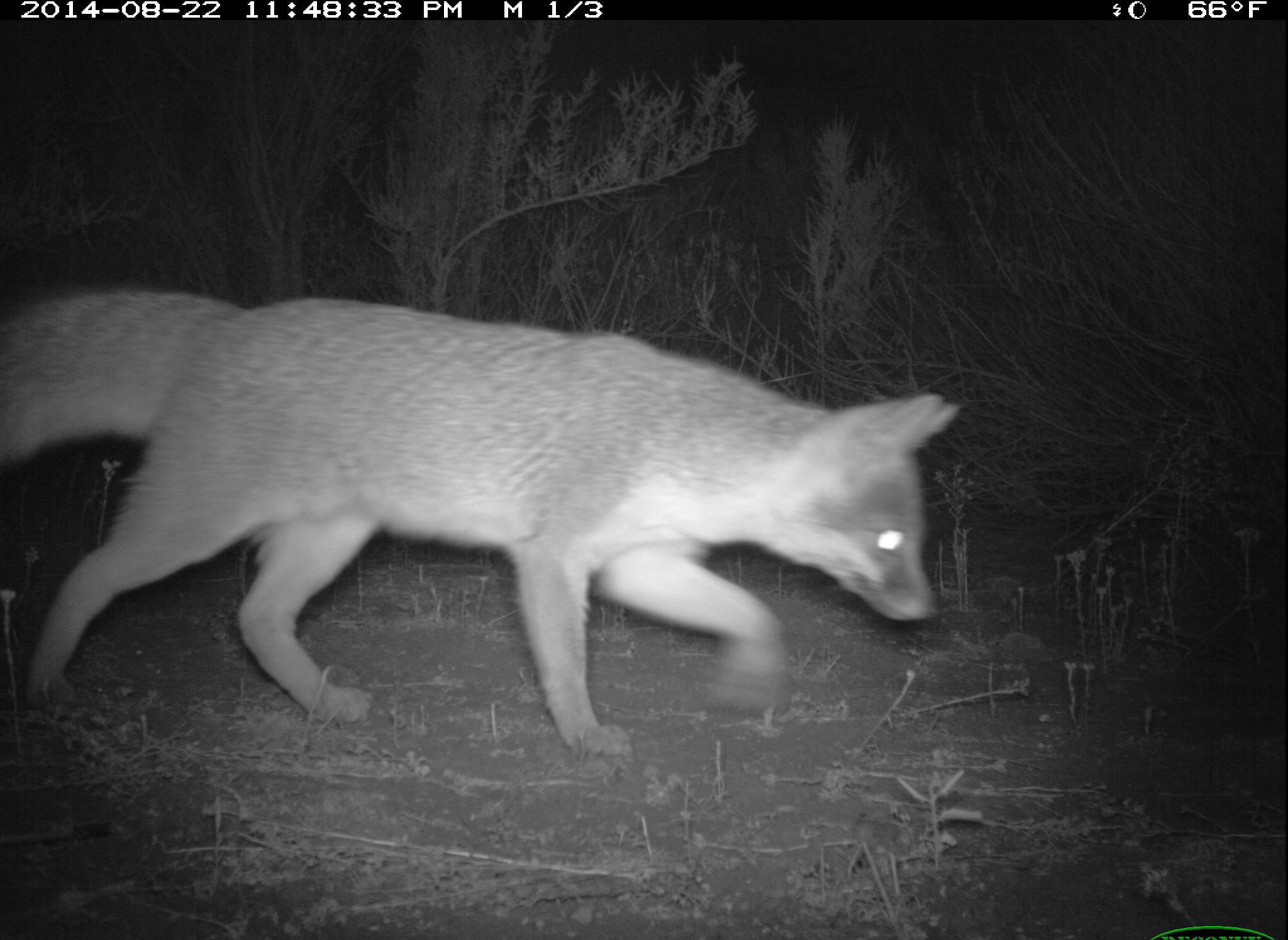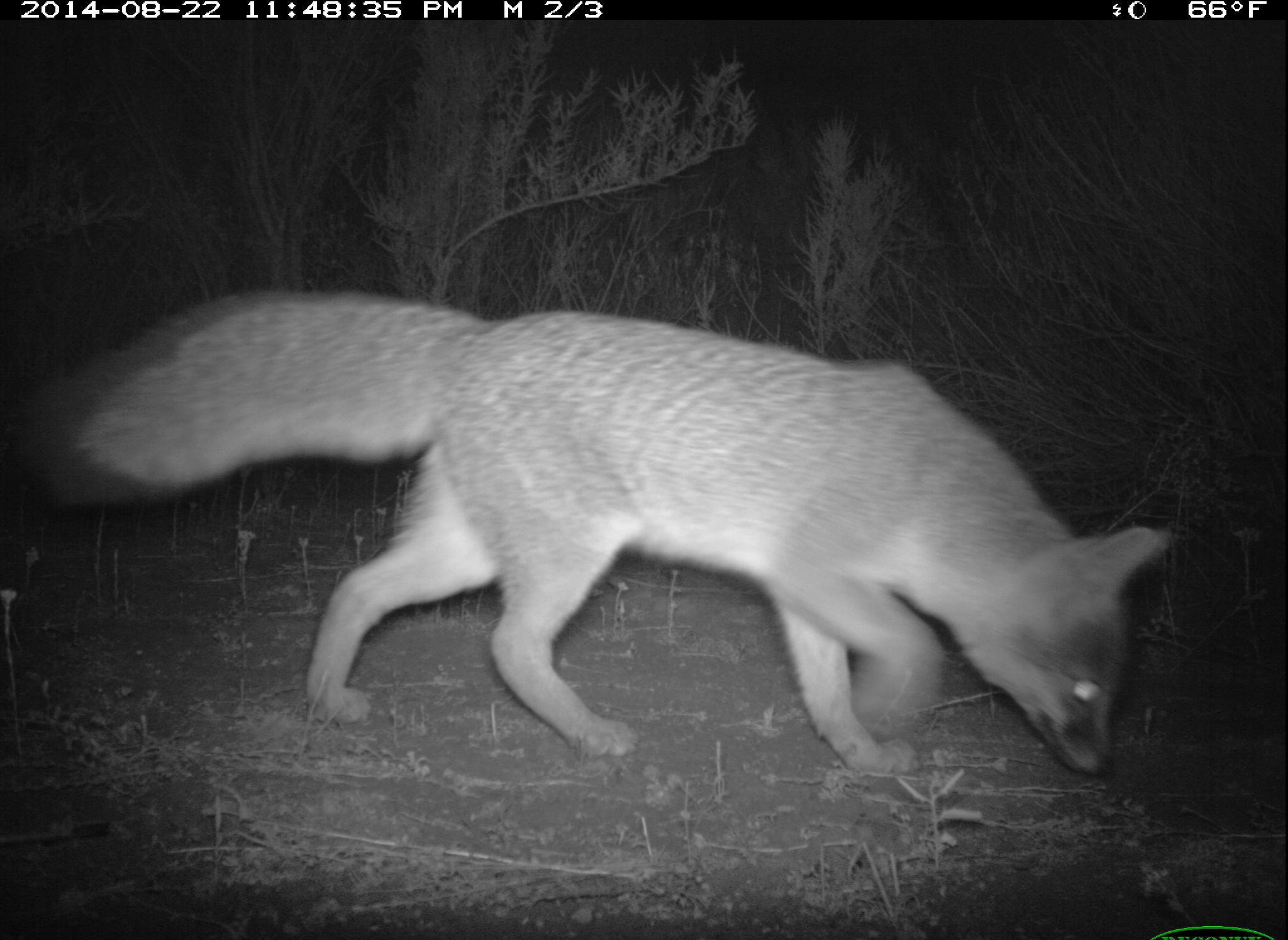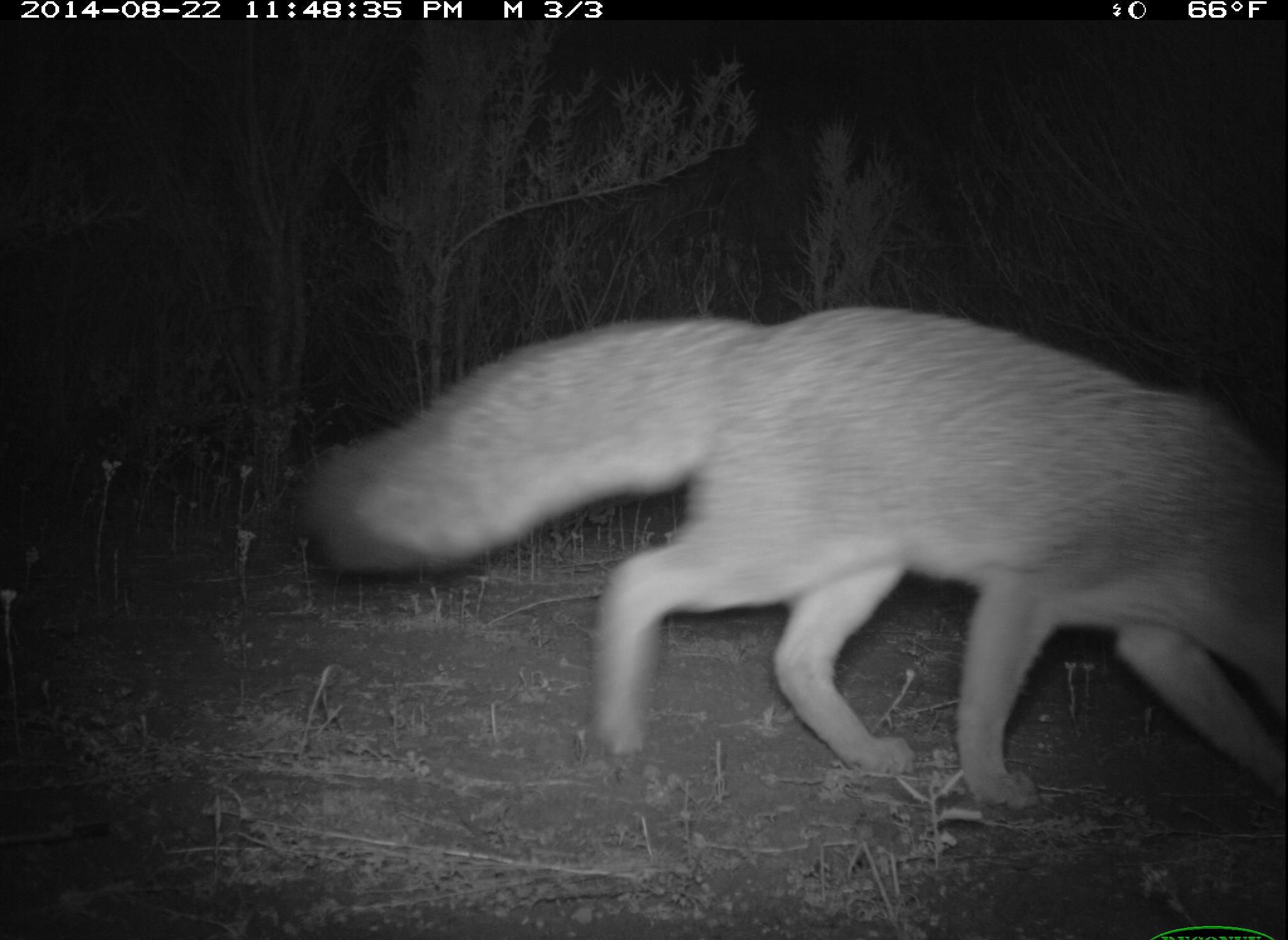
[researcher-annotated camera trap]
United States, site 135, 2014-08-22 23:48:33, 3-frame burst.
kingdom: Animalia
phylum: Chordata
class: Mammalia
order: Carnivora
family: Canidae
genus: Urocyon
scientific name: Urocyon cinereoargenteus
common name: gray fox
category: fox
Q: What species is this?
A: Fox (gray fox) (Urocyon cinereoargenteus).